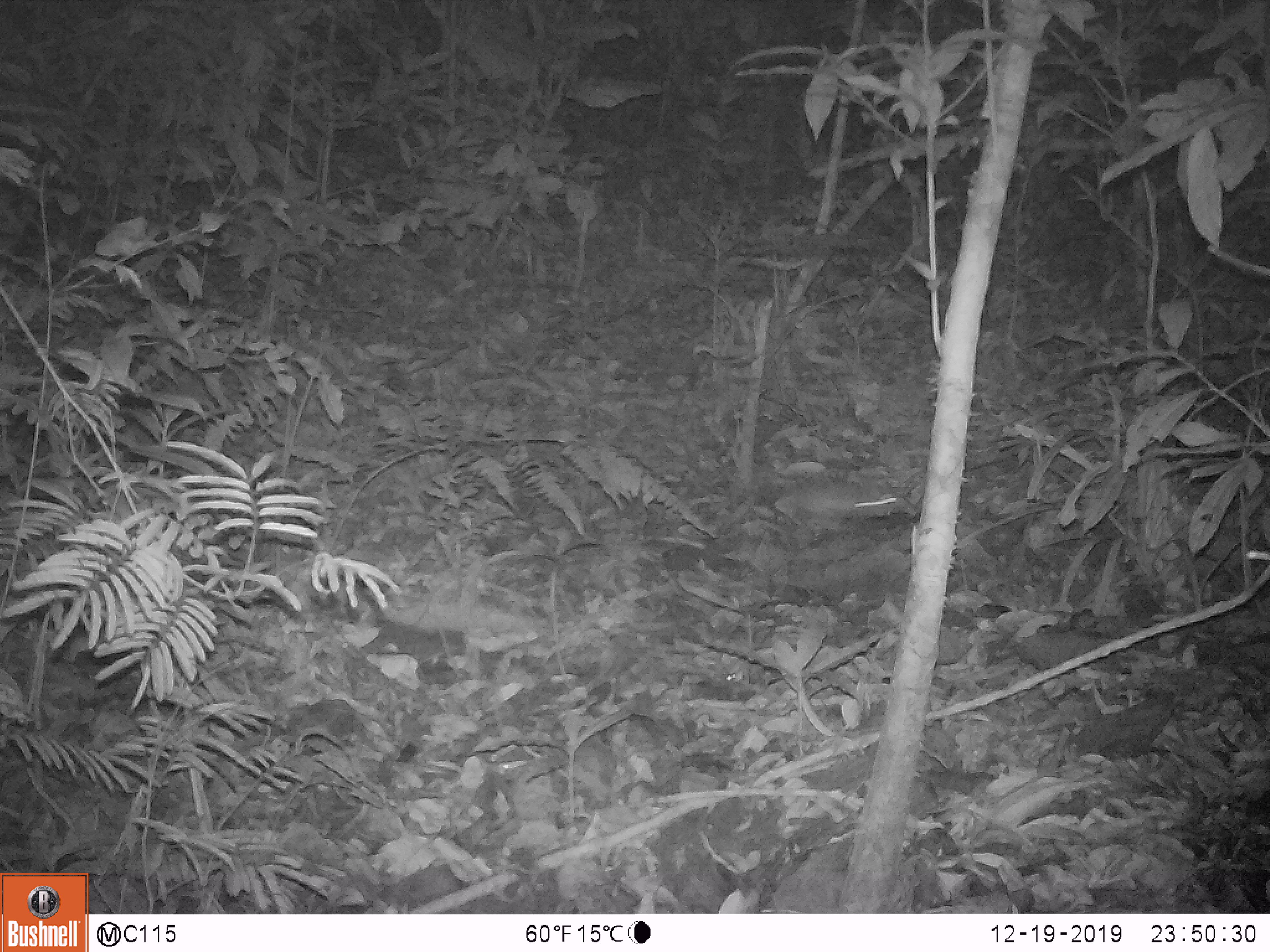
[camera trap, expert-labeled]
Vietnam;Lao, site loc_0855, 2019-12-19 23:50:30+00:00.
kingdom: Animalia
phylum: Chordata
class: Mammalia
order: Rodentia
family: Muridae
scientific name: Muridae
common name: old-world mice and rats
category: unidentified murid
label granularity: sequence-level